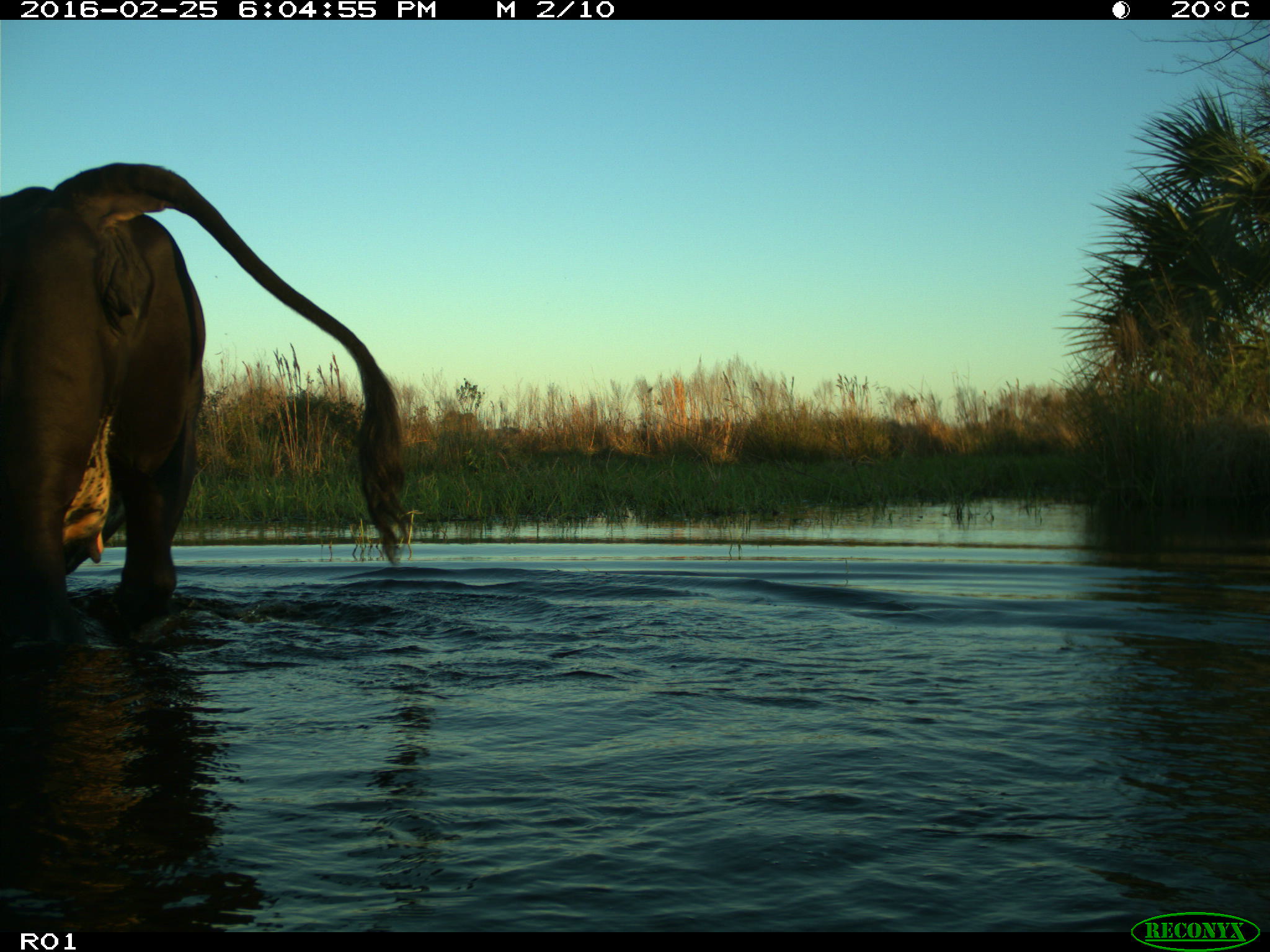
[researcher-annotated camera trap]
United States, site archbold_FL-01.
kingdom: Animalia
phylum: Chordata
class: Mammalia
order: Artiodactyla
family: Bovidae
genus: Bos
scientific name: Bos taurus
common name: domestic cow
Bos taurus (domestic cow).